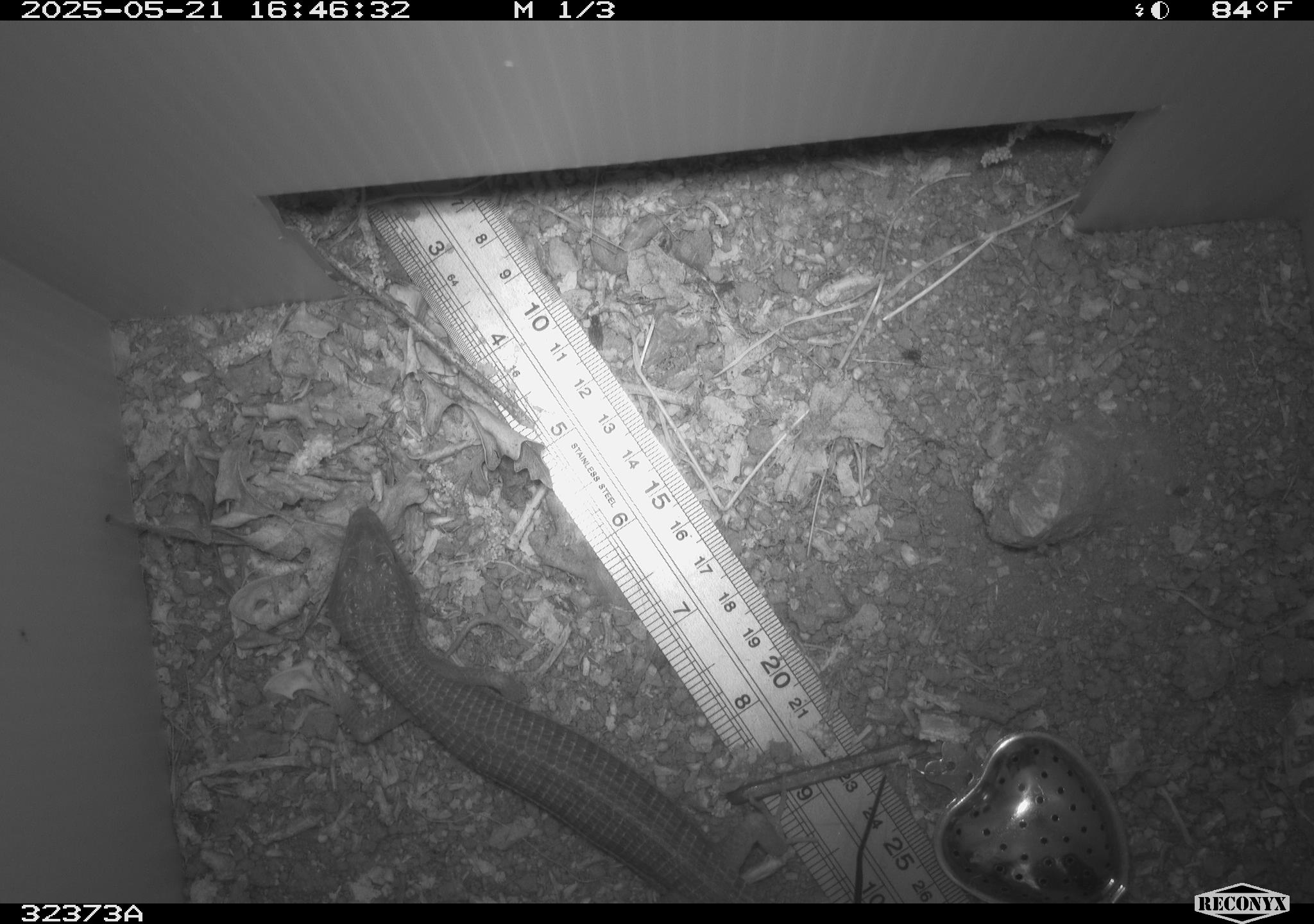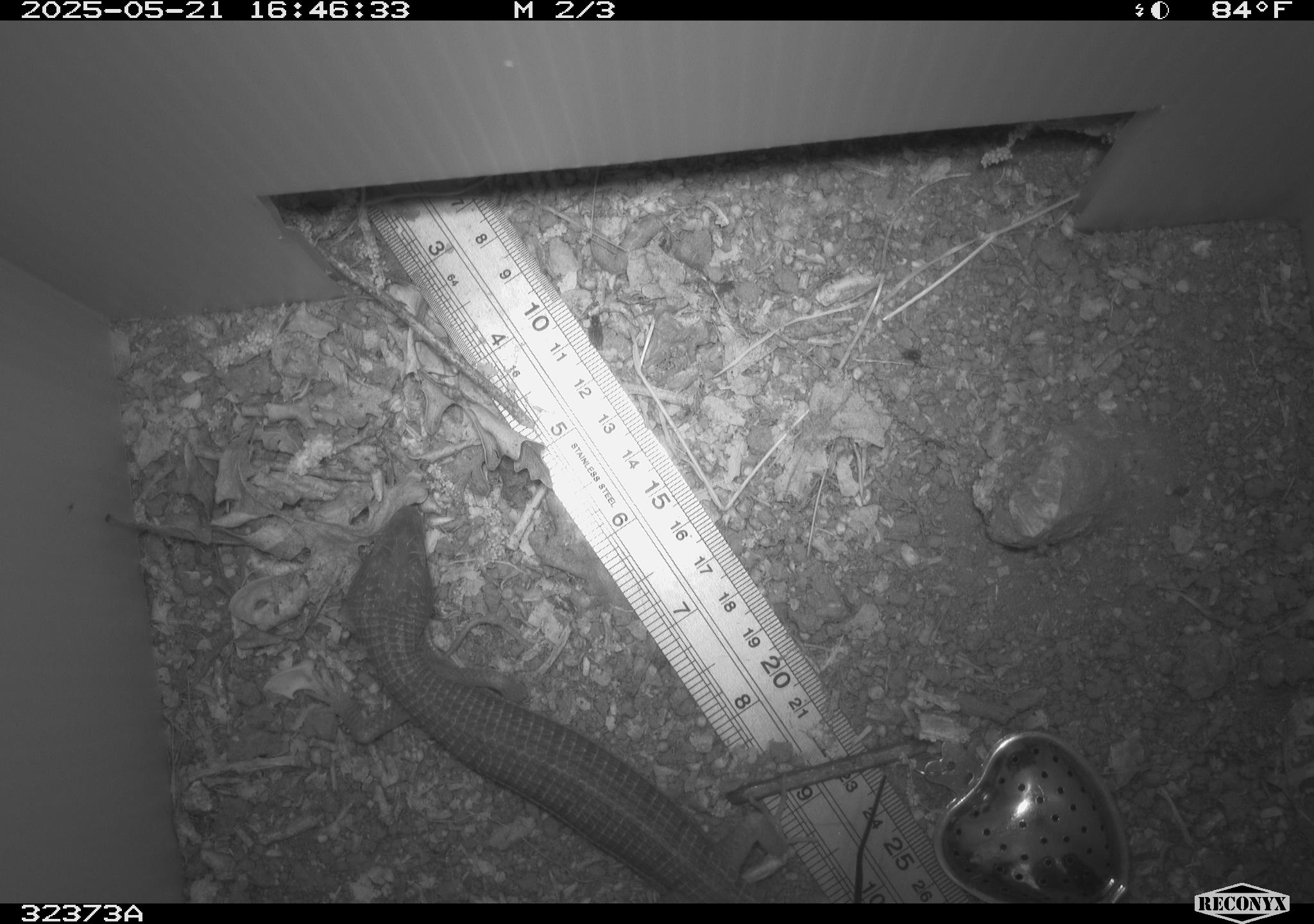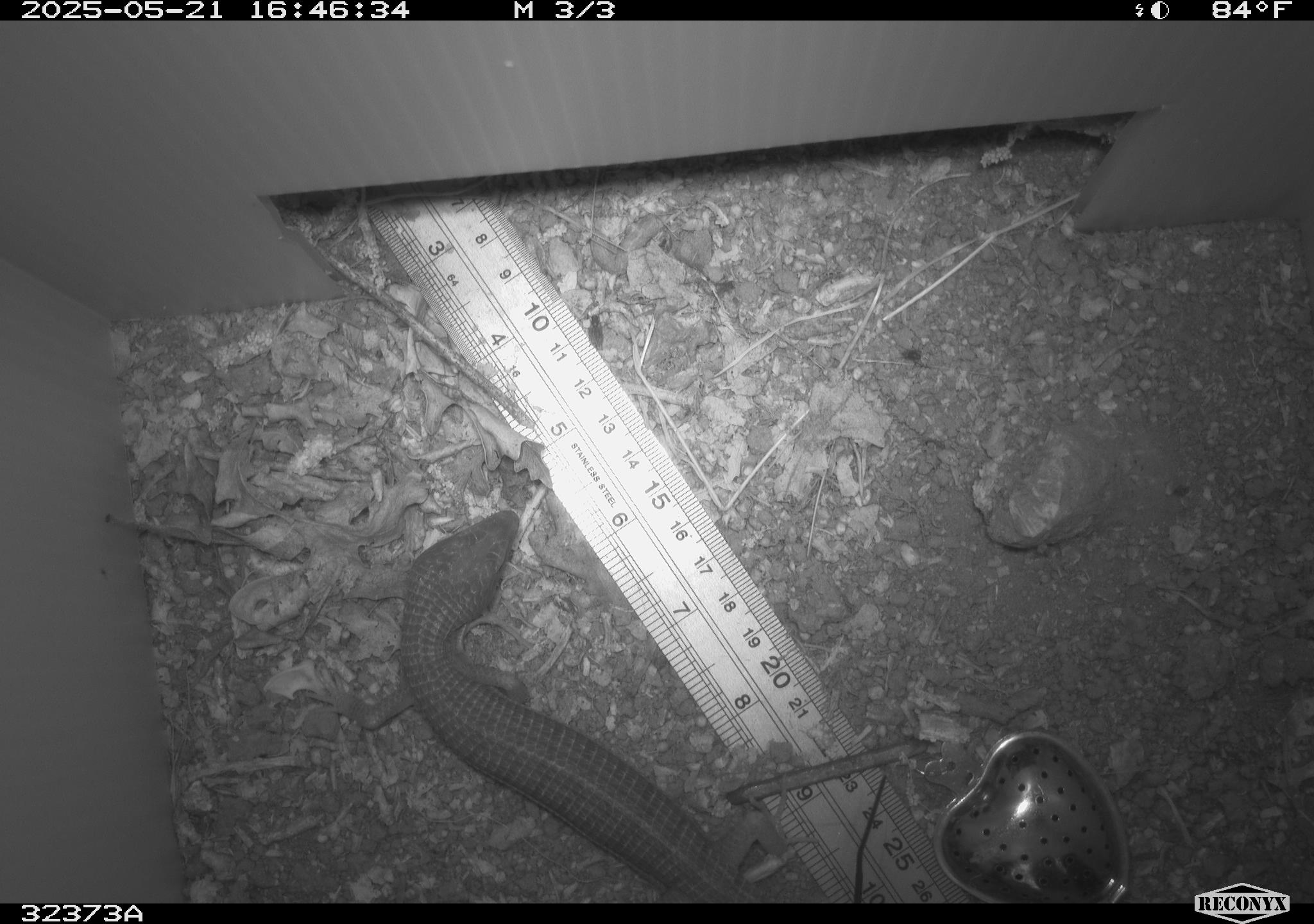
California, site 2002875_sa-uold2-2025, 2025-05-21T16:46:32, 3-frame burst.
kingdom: Animalia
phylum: Chordata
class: Reptilia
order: Squamata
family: Anguidae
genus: Elgaria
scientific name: Elgaria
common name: alligator lizards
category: elgaria species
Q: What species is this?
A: Elgaria species (alligator lizards) (Elgaria).